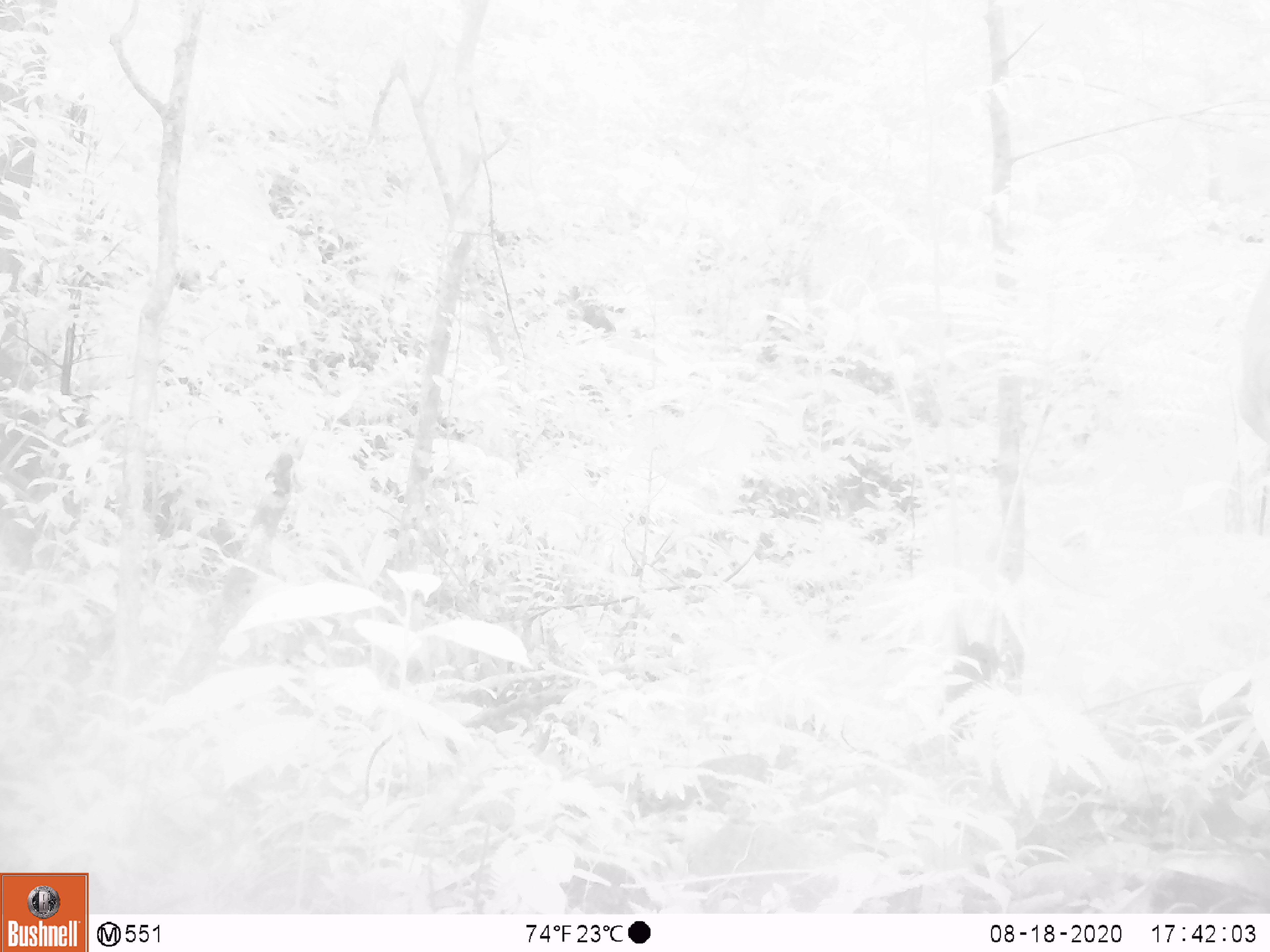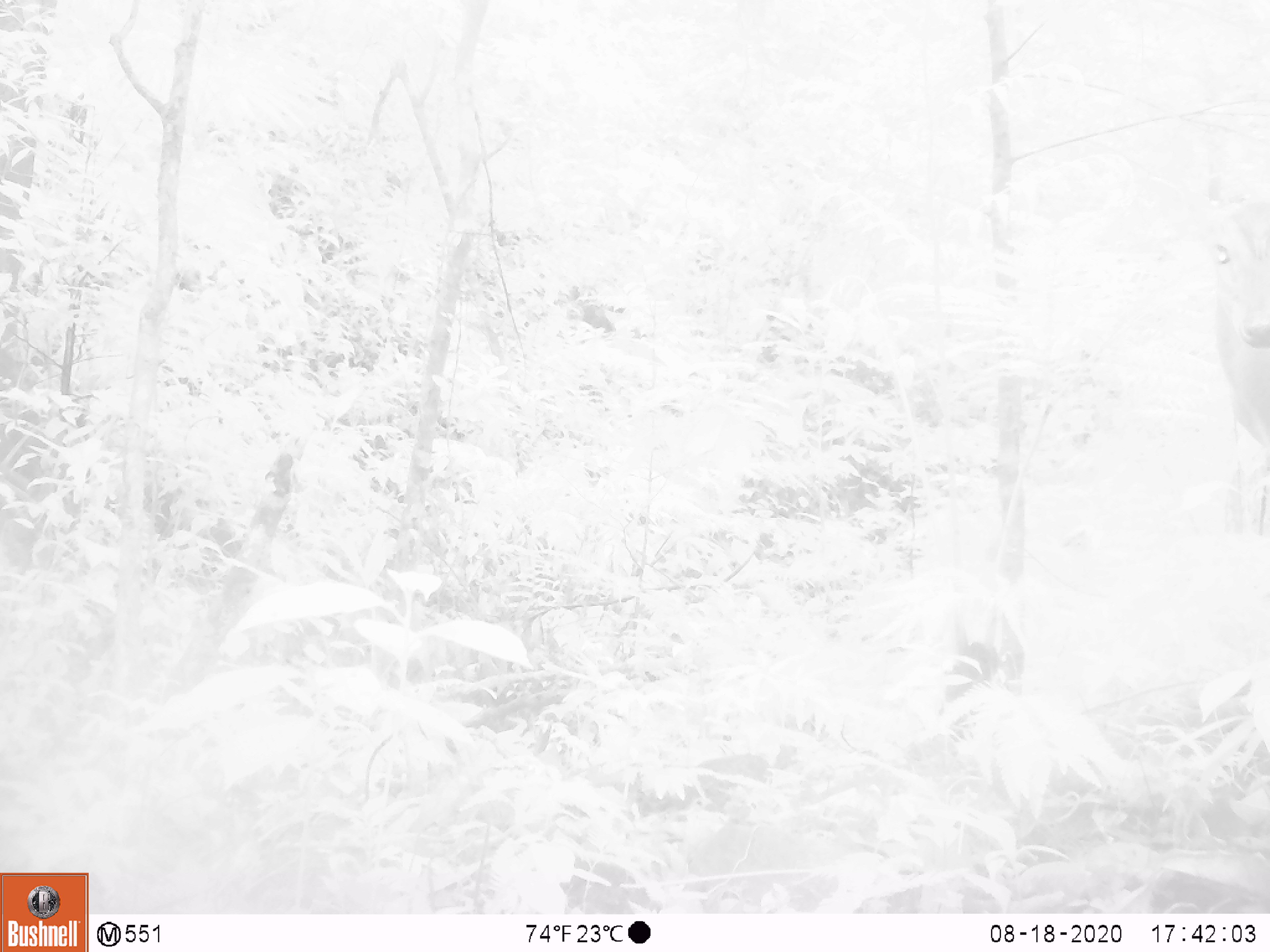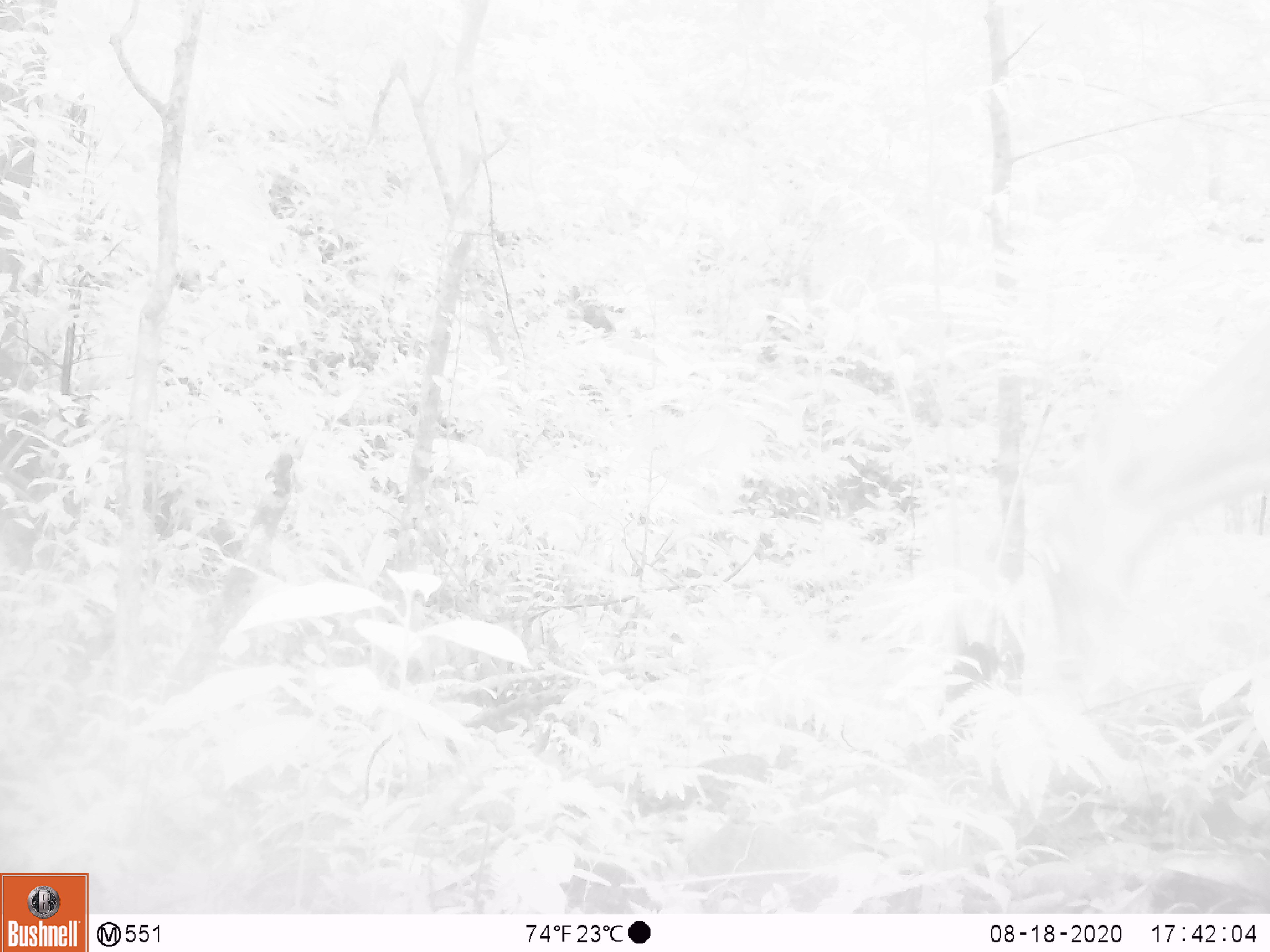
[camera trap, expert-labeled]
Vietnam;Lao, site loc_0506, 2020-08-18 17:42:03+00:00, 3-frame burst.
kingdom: Animalia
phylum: Chordata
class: Mammalia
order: Artiodactyla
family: Cervidae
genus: Muntiacus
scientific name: Muntiacus vuquangensis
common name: large-antlered muntjac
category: large antlered muntjac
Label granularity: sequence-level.